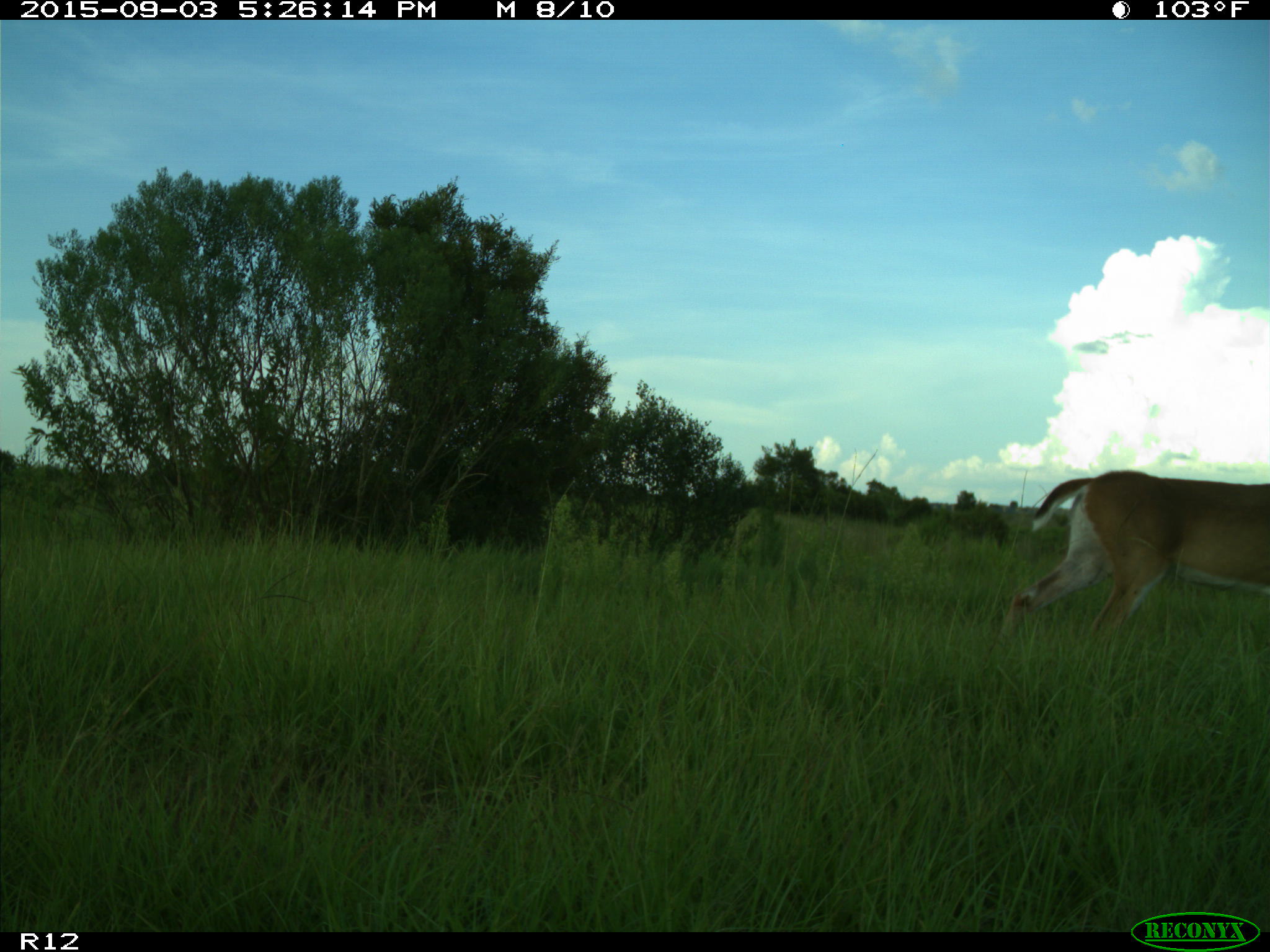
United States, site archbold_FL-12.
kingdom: Animalia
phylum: Chordata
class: Mammalia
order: Artiodactyla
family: Cervidae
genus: Odocoileus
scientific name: Odocoileus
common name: deer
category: unidentified deer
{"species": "unidentified deer (deer) (Odocoileus)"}